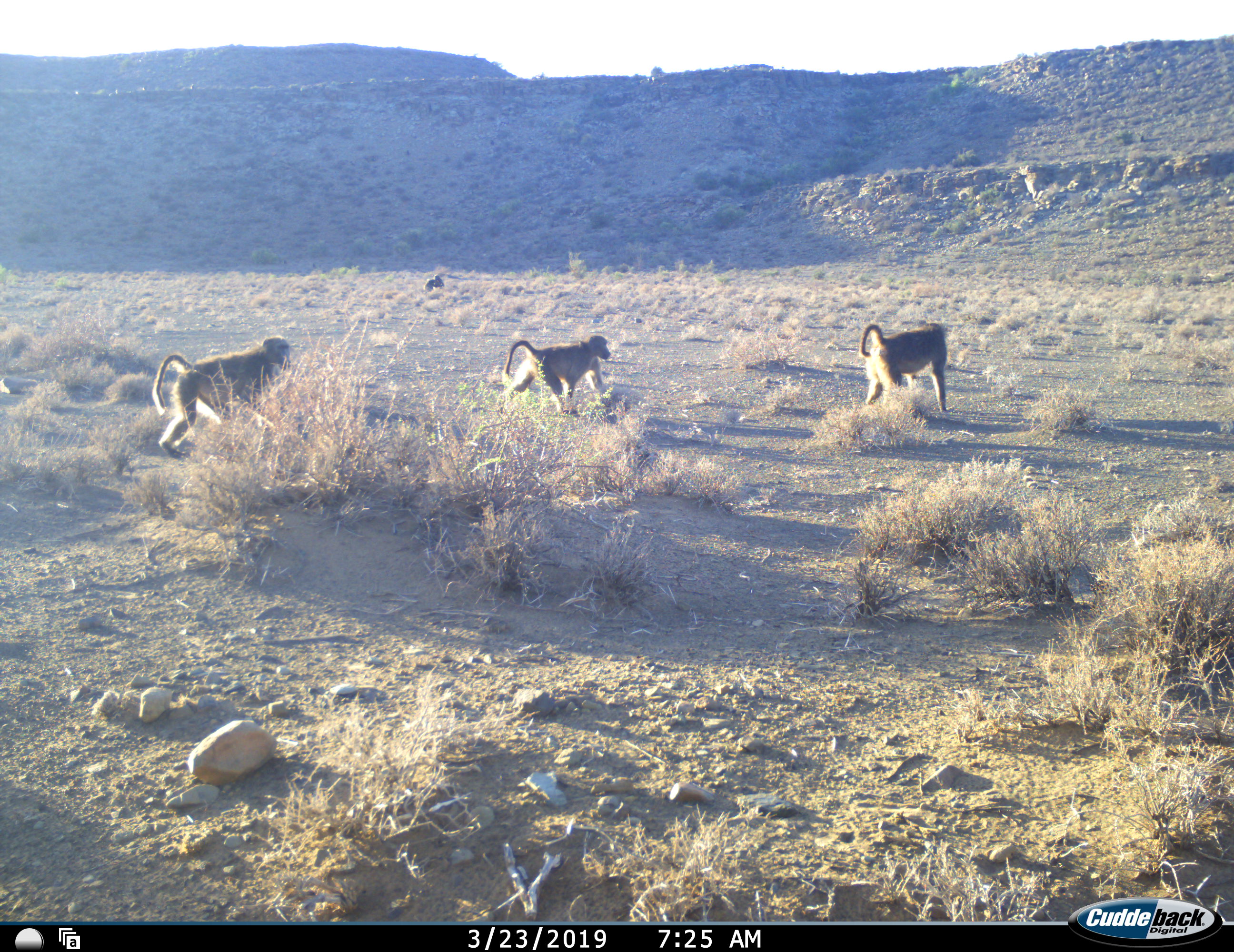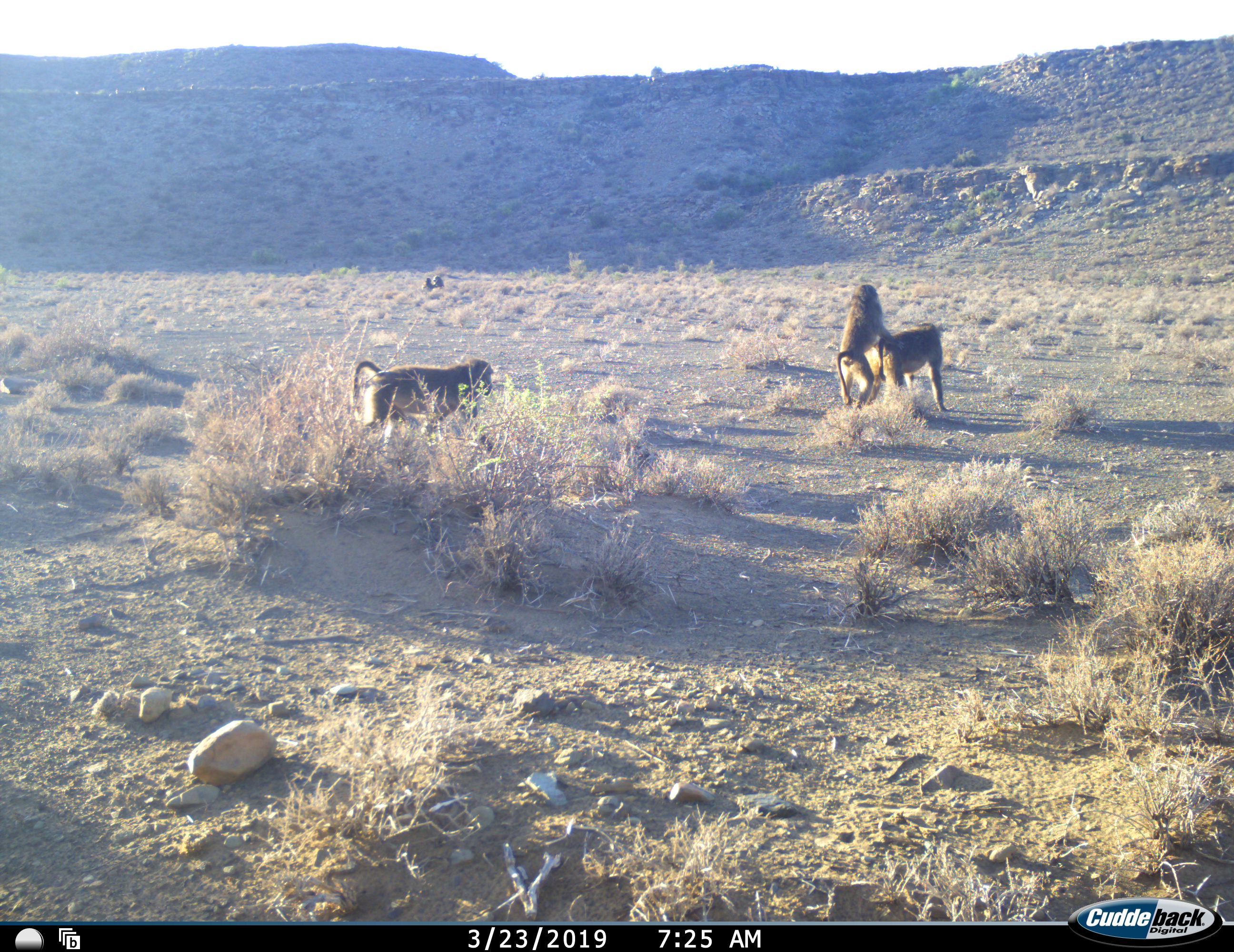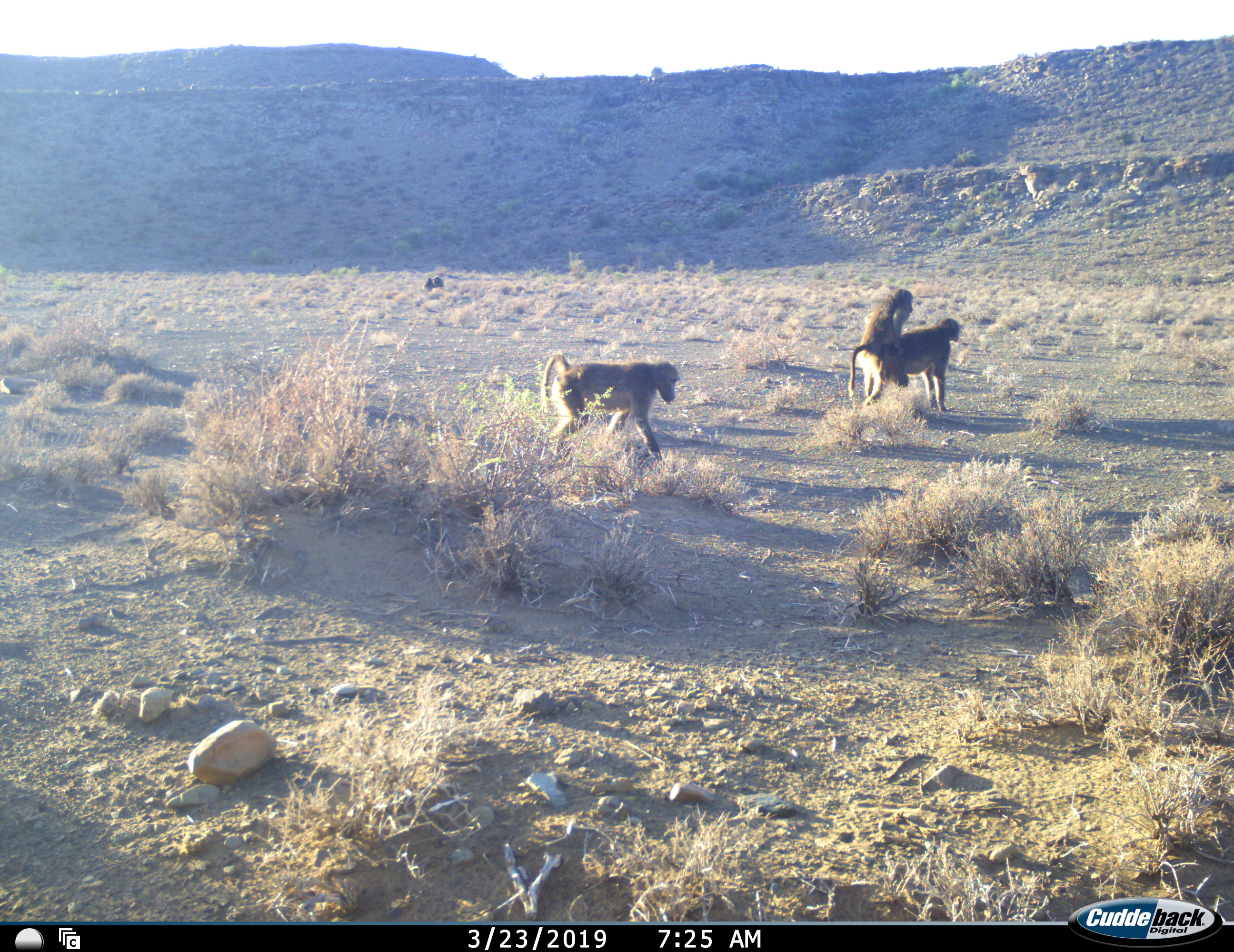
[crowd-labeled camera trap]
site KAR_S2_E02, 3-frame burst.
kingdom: Animalia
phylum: Chordata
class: Mammalia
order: Primates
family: Cercopithecidae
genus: Papio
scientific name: Papio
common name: baboon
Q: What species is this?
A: Baboon (Papio).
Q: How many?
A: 5.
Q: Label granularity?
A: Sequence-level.